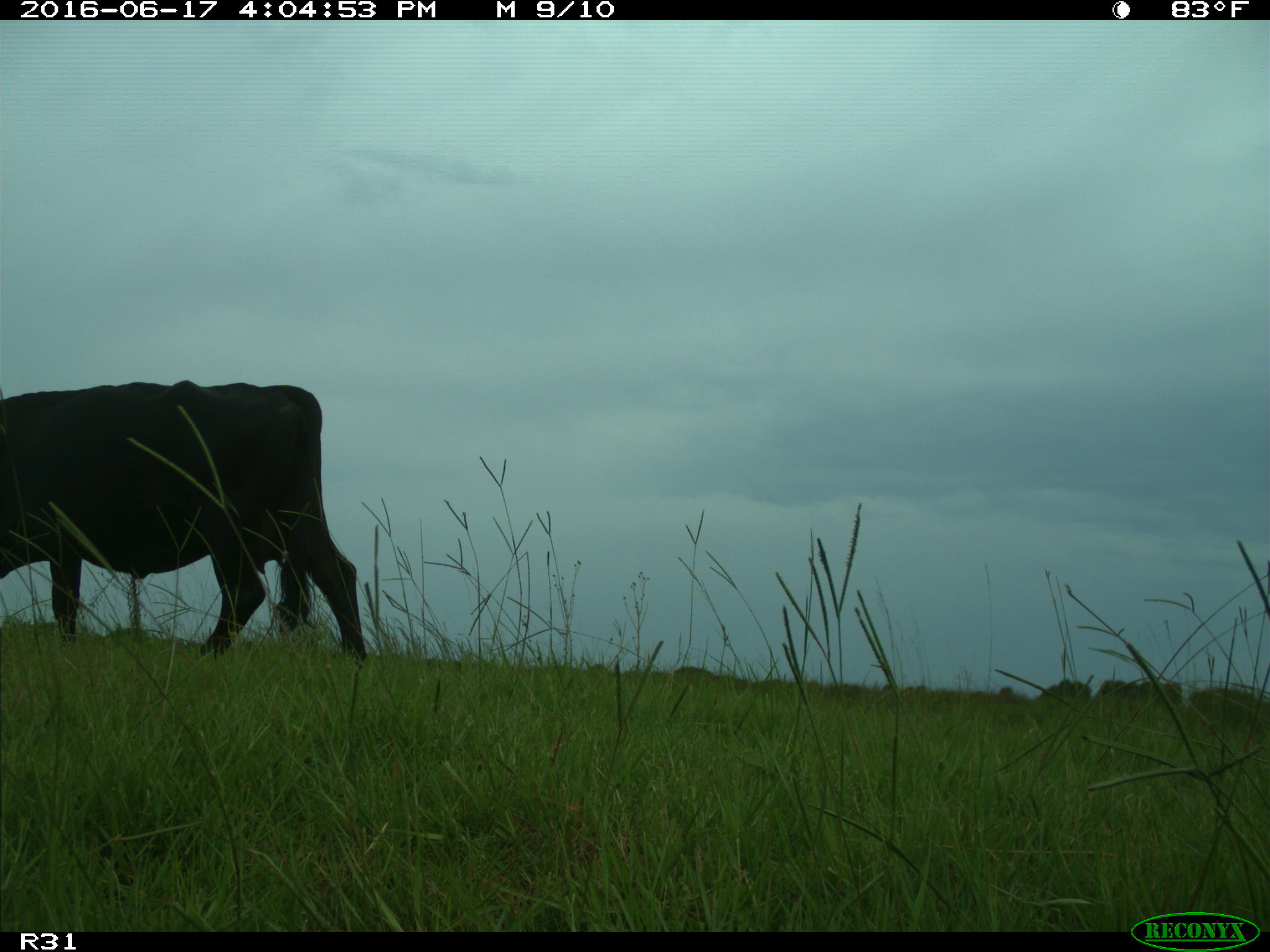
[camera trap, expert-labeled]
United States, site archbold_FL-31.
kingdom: Animalia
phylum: Chordata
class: Mammalia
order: Artiodactyla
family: Bovidae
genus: Bos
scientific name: Bos taurus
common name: domestic cow